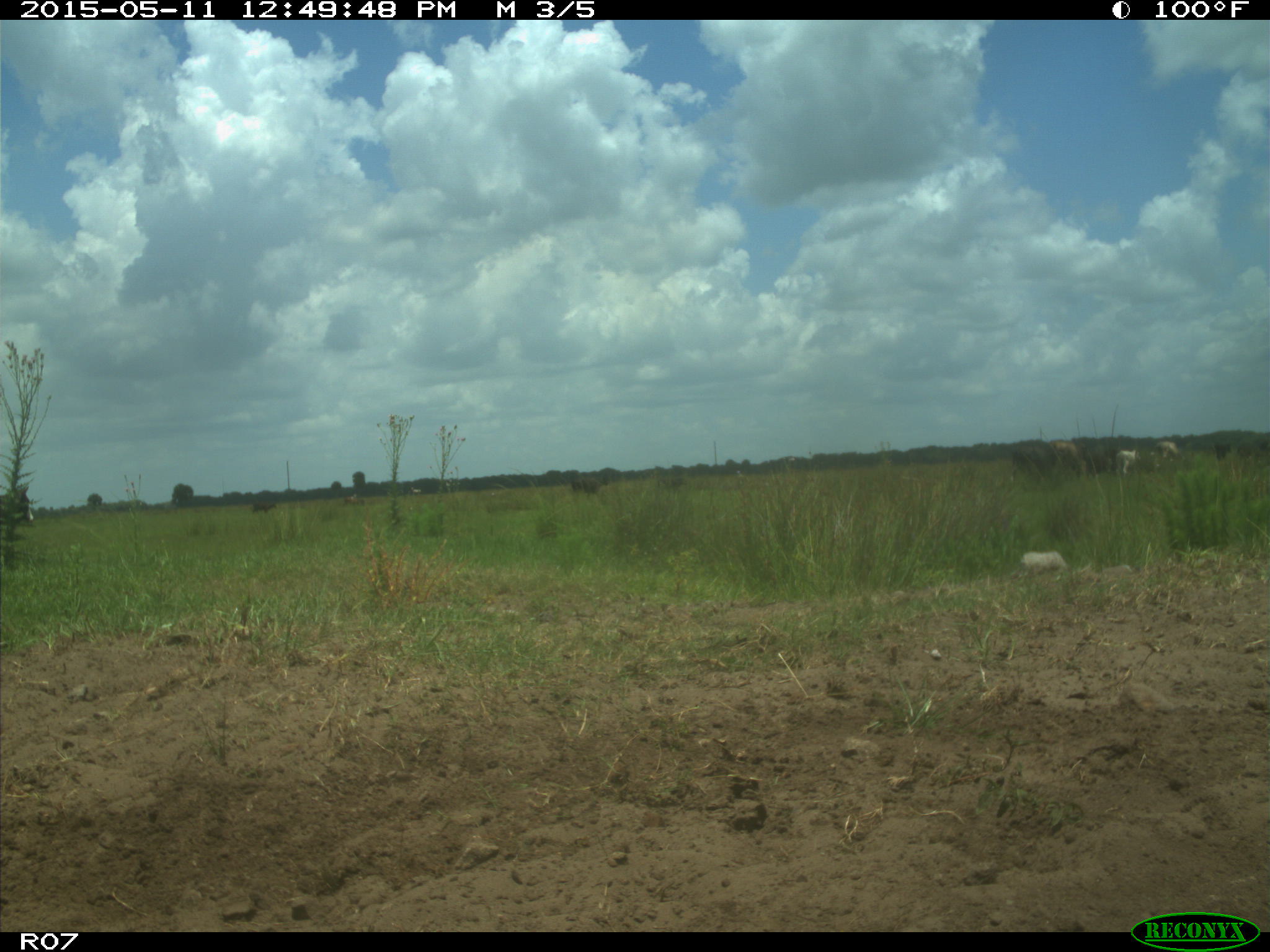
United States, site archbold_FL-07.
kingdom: Animalia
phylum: Chordata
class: Mammalia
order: Artiodactyla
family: Bovidae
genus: Bos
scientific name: Bos taurus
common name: domestic cow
Bos taurus (domestic cow).